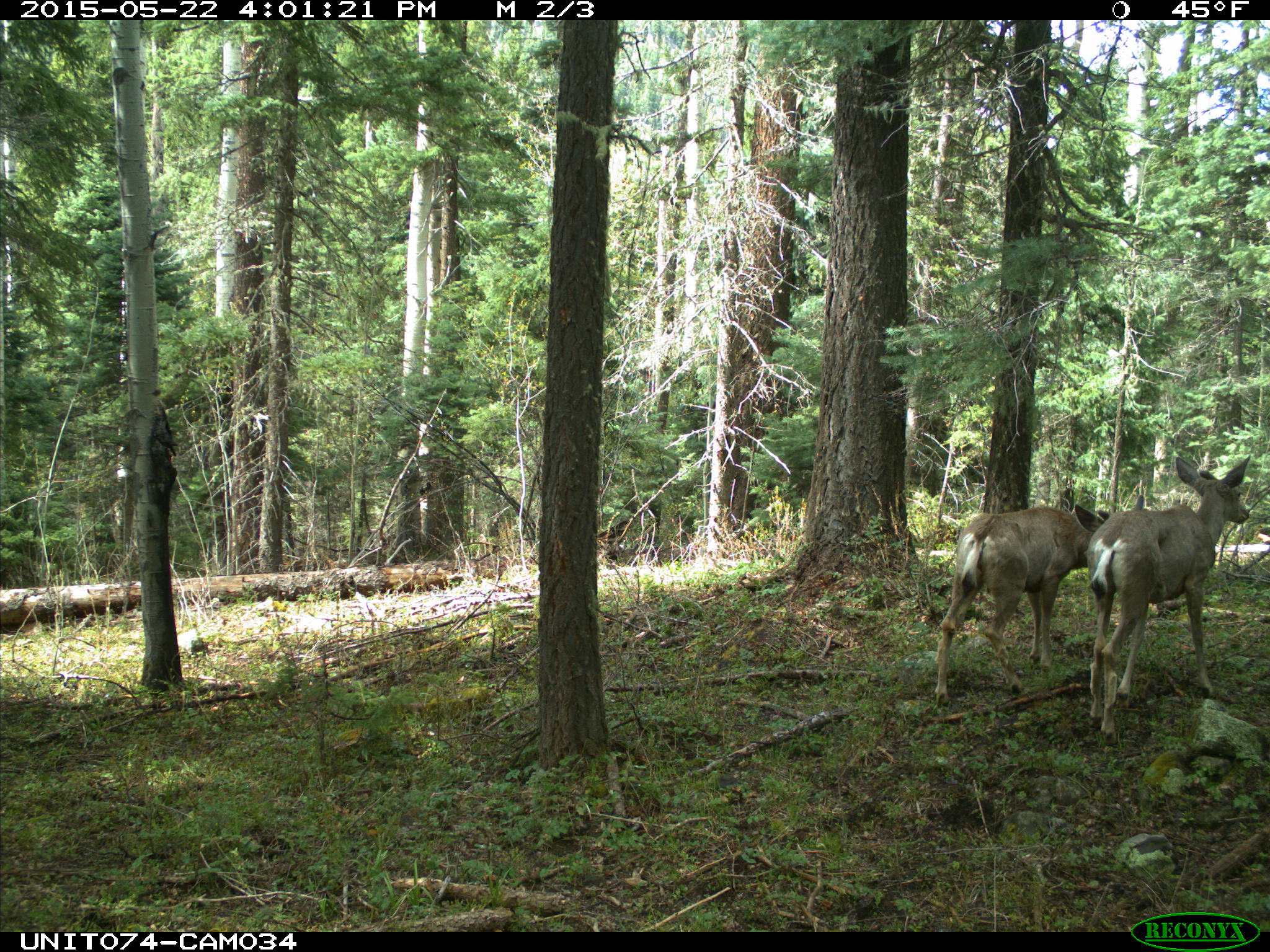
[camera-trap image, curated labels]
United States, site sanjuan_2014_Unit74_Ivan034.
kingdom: Animalia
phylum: Chordata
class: Mammalia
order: Artiodactyla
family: Cervidae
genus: Odocoileus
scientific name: Odocoileus hemionus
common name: mule deer